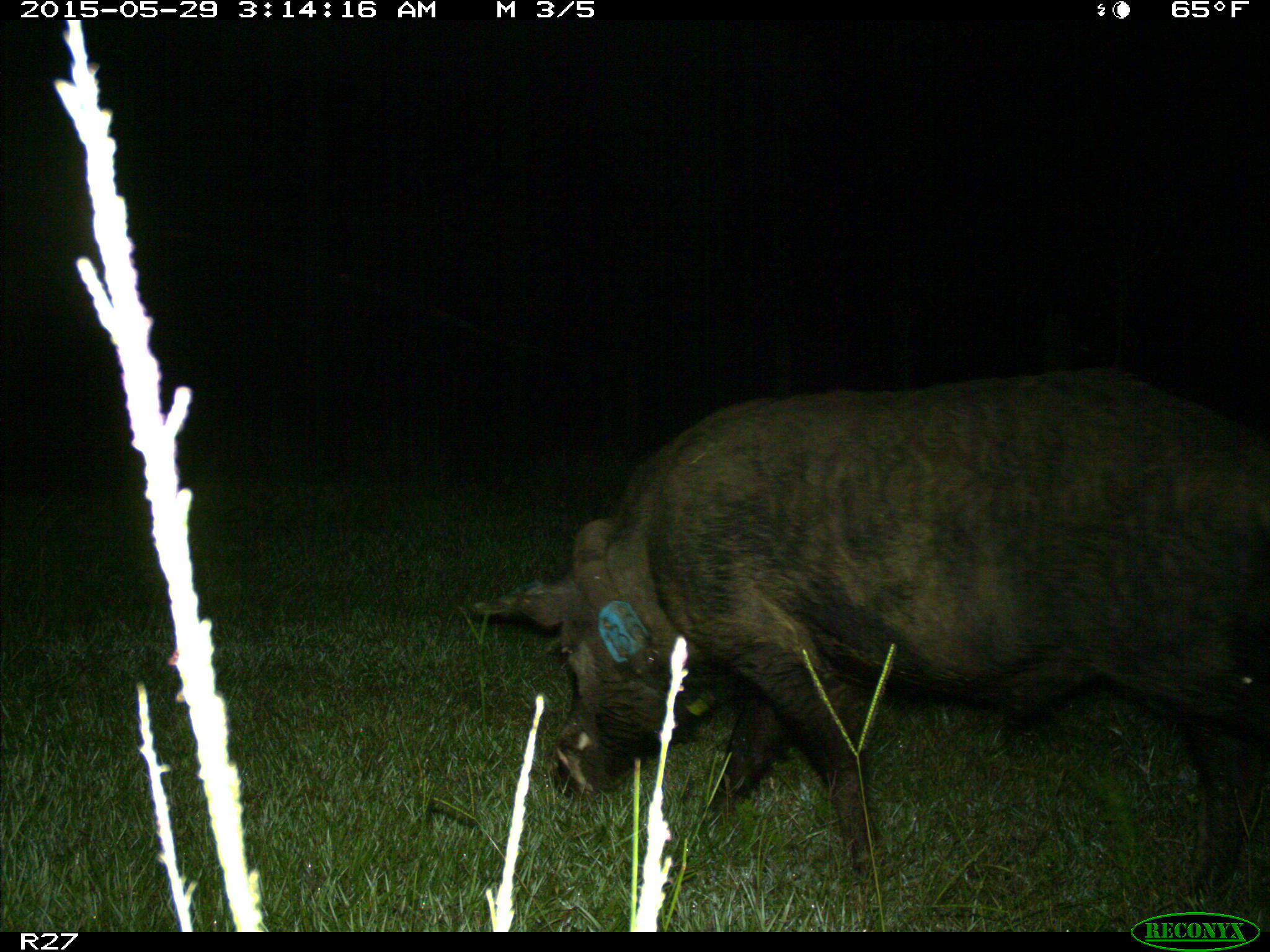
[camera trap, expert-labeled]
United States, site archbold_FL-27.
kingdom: Animalia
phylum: Chordata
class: Mammalia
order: Artiodactyla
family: Suidae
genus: Sus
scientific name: Sus scrofa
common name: wild boar